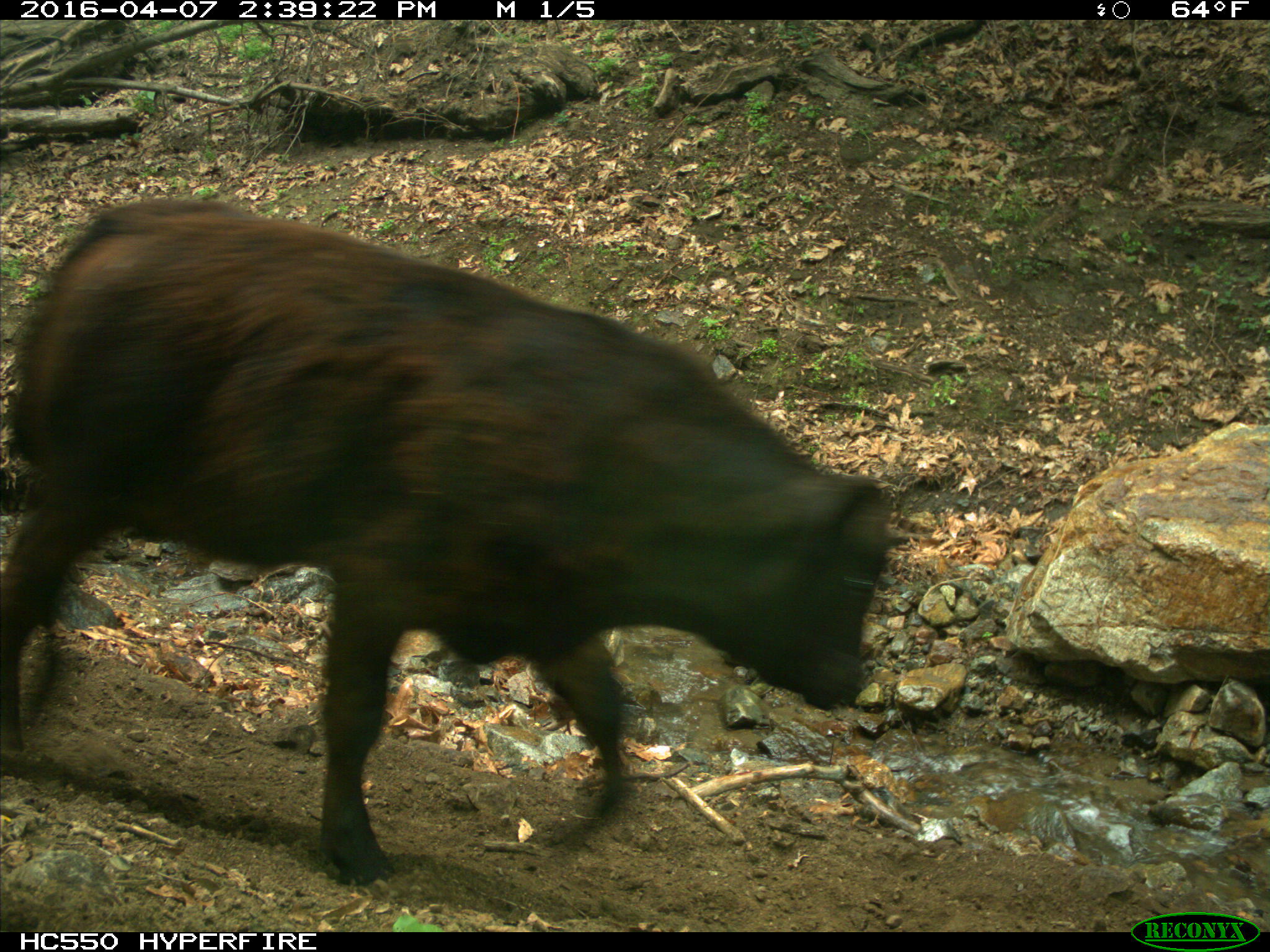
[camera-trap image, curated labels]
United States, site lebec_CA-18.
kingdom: Animalia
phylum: Chordata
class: Mammalia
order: Artiodactyla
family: Bovidae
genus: Bos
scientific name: Bos taurus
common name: domestic cow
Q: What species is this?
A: Bos taurus (domestic cow).